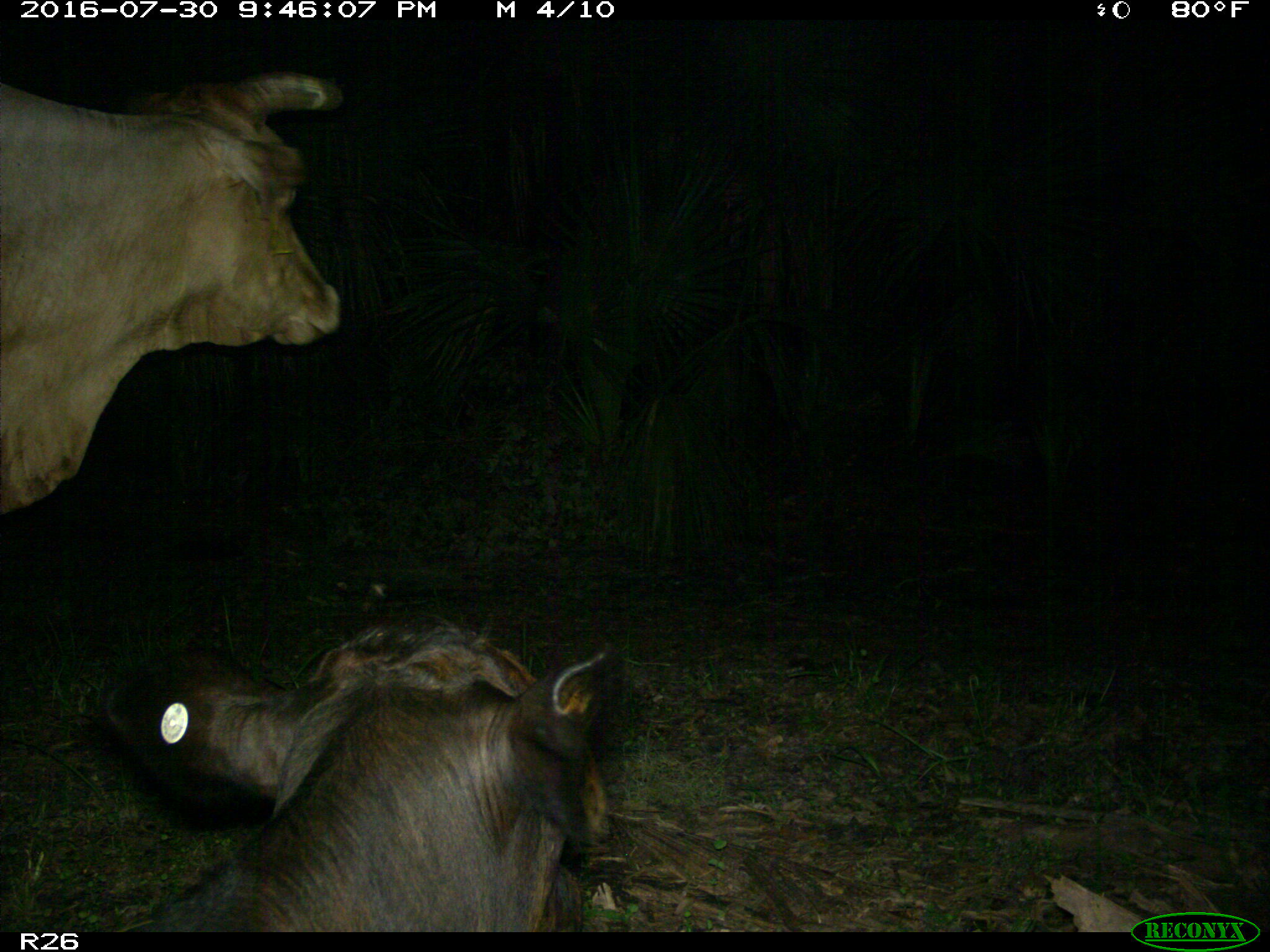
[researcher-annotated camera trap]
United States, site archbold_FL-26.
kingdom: Animalia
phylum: Chordata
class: Mammalia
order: Artiodactyla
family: Bovidae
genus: Bos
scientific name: Bos taurus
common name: domestic cow